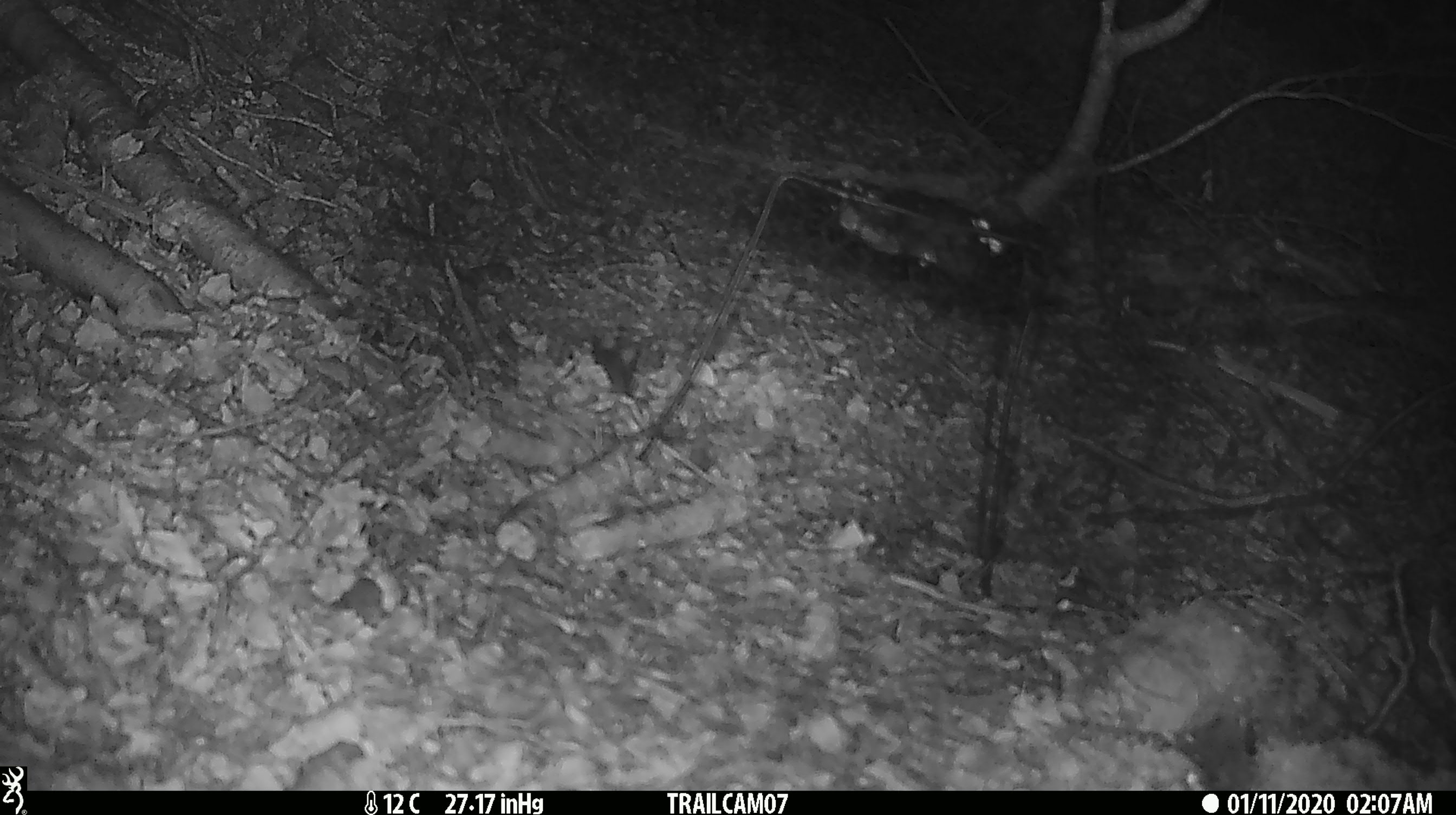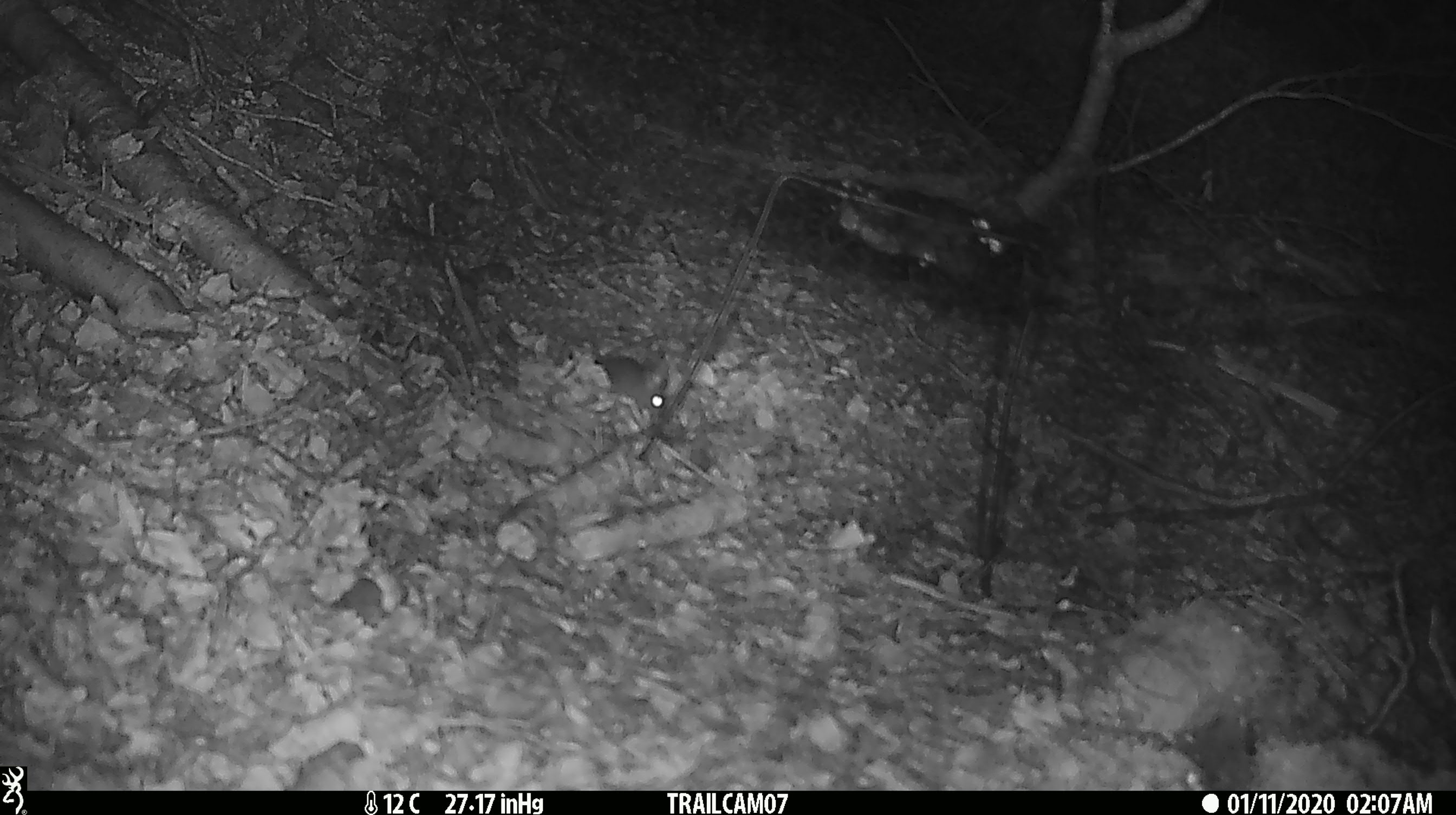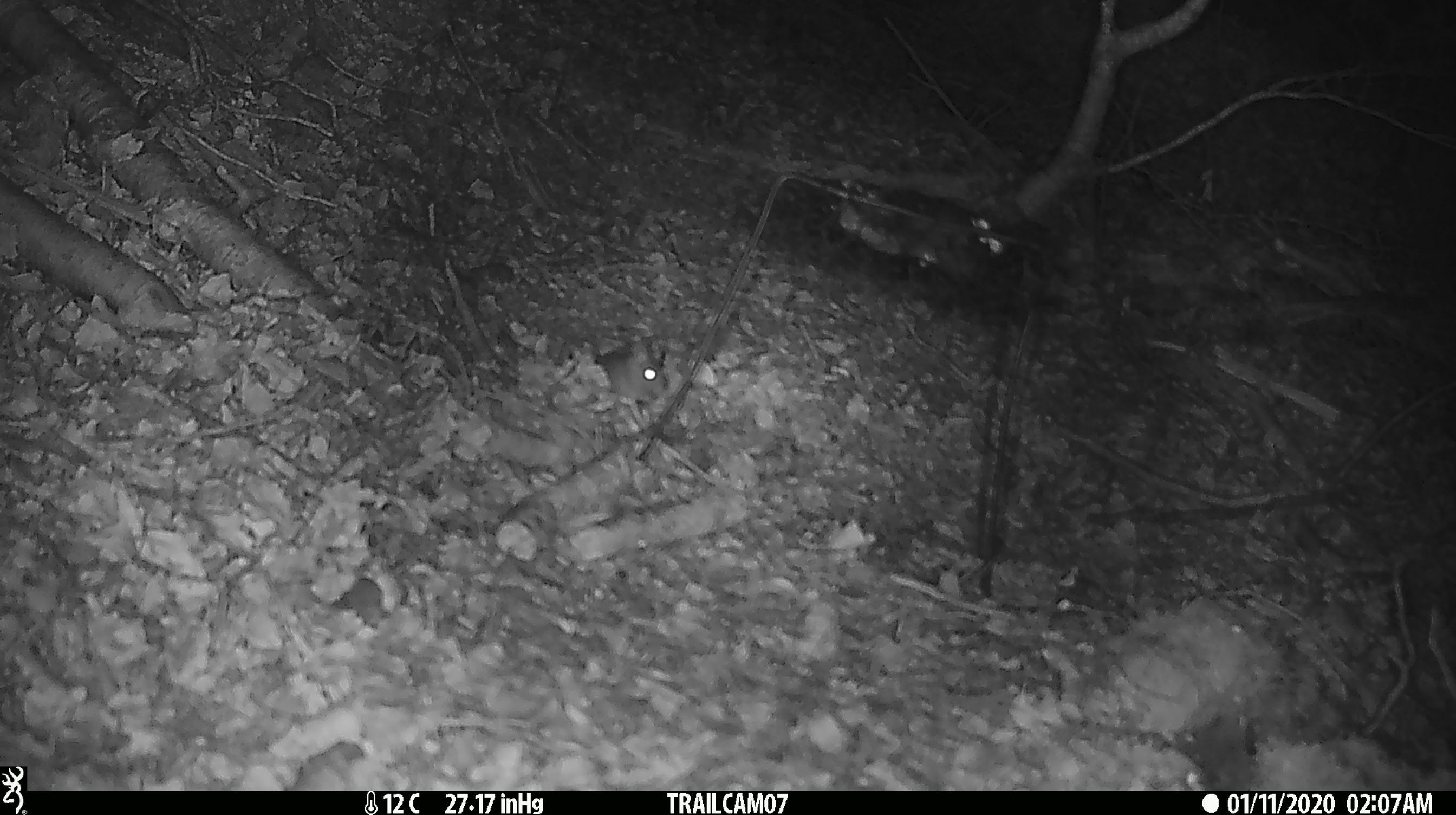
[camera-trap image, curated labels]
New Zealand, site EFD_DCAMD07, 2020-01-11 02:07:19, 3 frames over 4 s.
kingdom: Animalia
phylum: Chordata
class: Mammalia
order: Rodentia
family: Muridae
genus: Mus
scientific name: Mus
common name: mouse